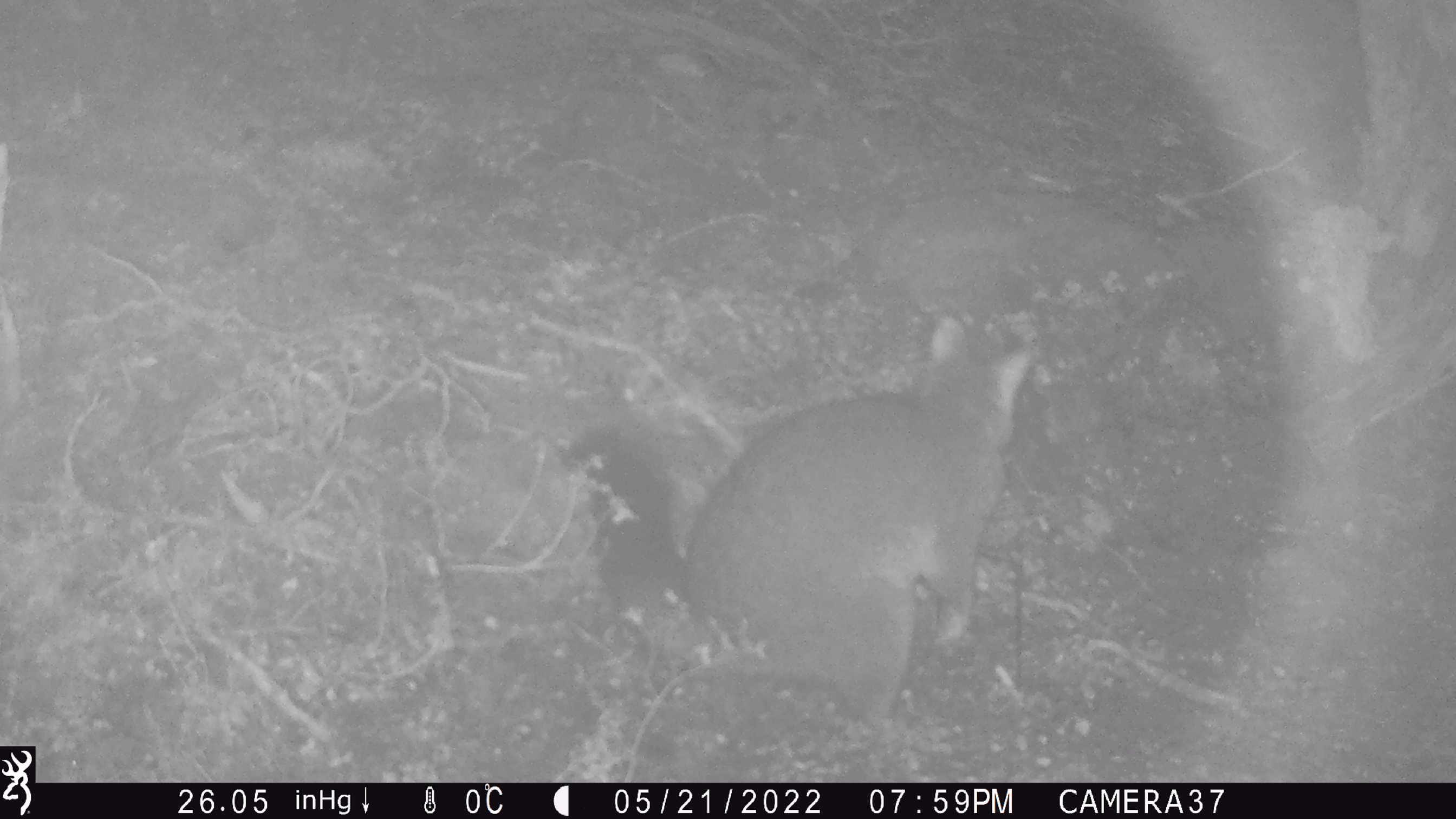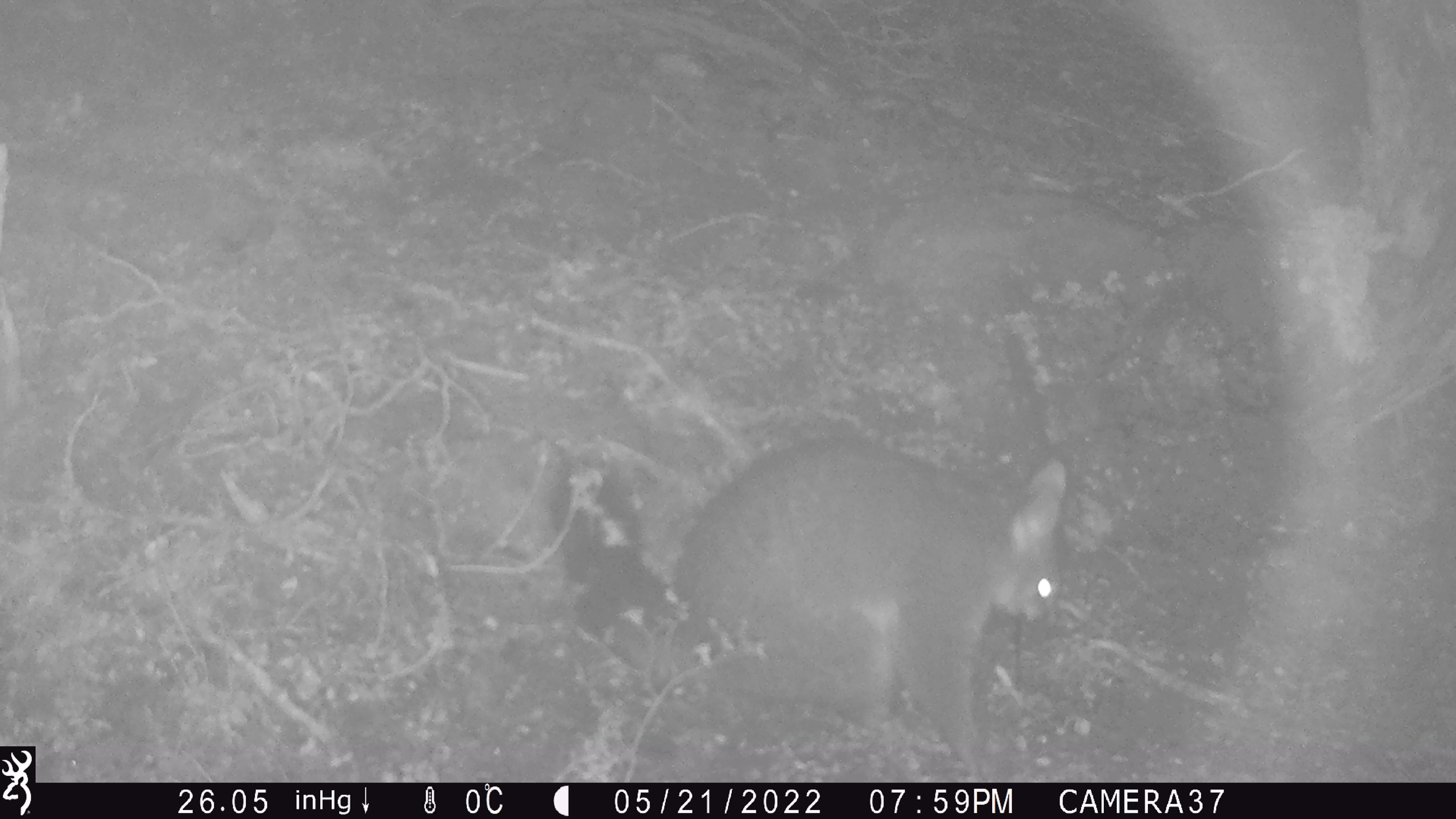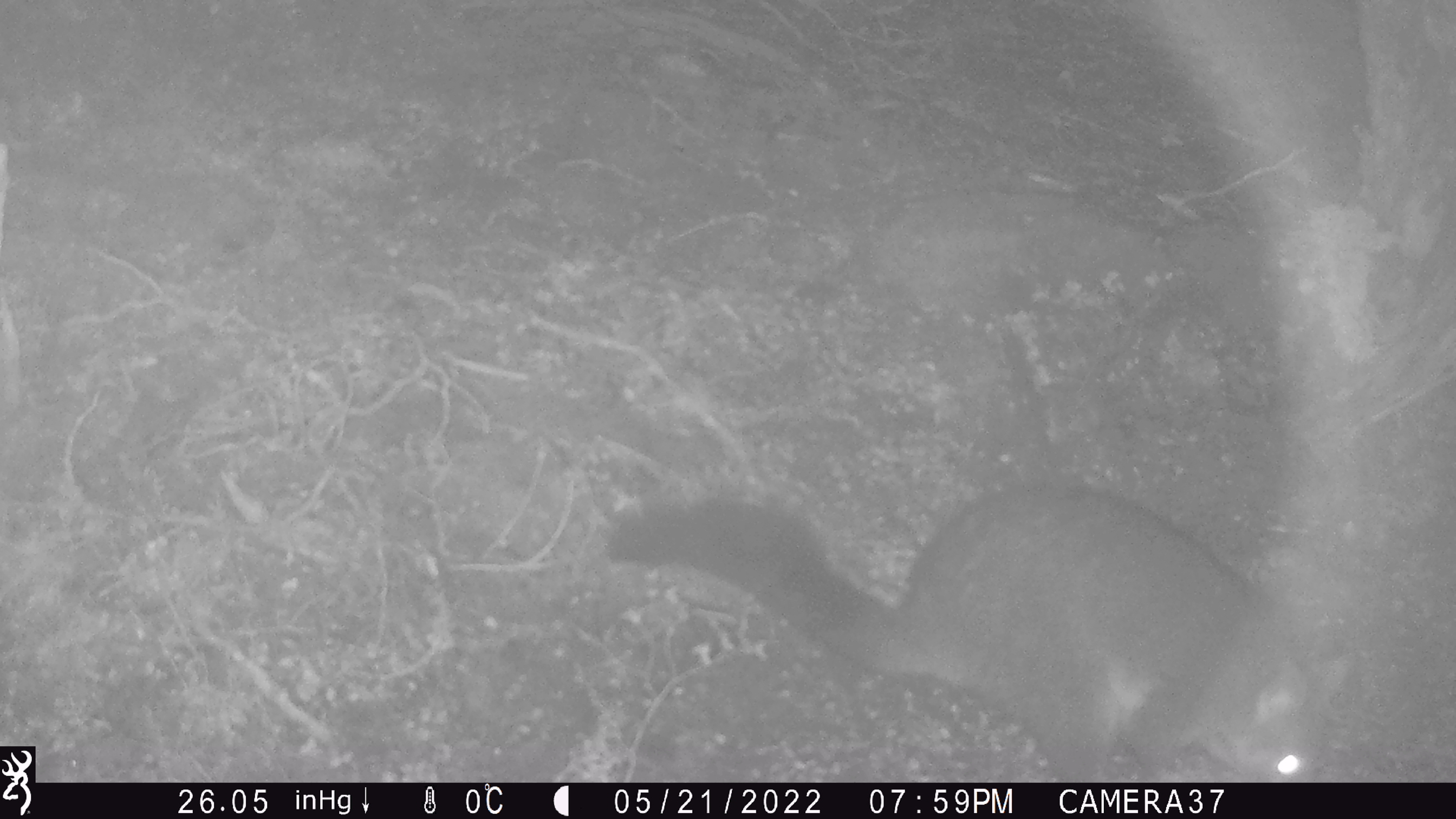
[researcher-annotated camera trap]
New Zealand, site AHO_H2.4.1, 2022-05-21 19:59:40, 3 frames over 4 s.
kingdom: Animalia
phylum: Chordata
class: Mammalia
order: Diprotodontia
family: Phalangeridae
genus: Trichosurus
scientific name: Trichosurus vulpecula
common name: common brushtail possum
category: possum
Possum (common brushtail possum) (Trichosurus vulpecula).